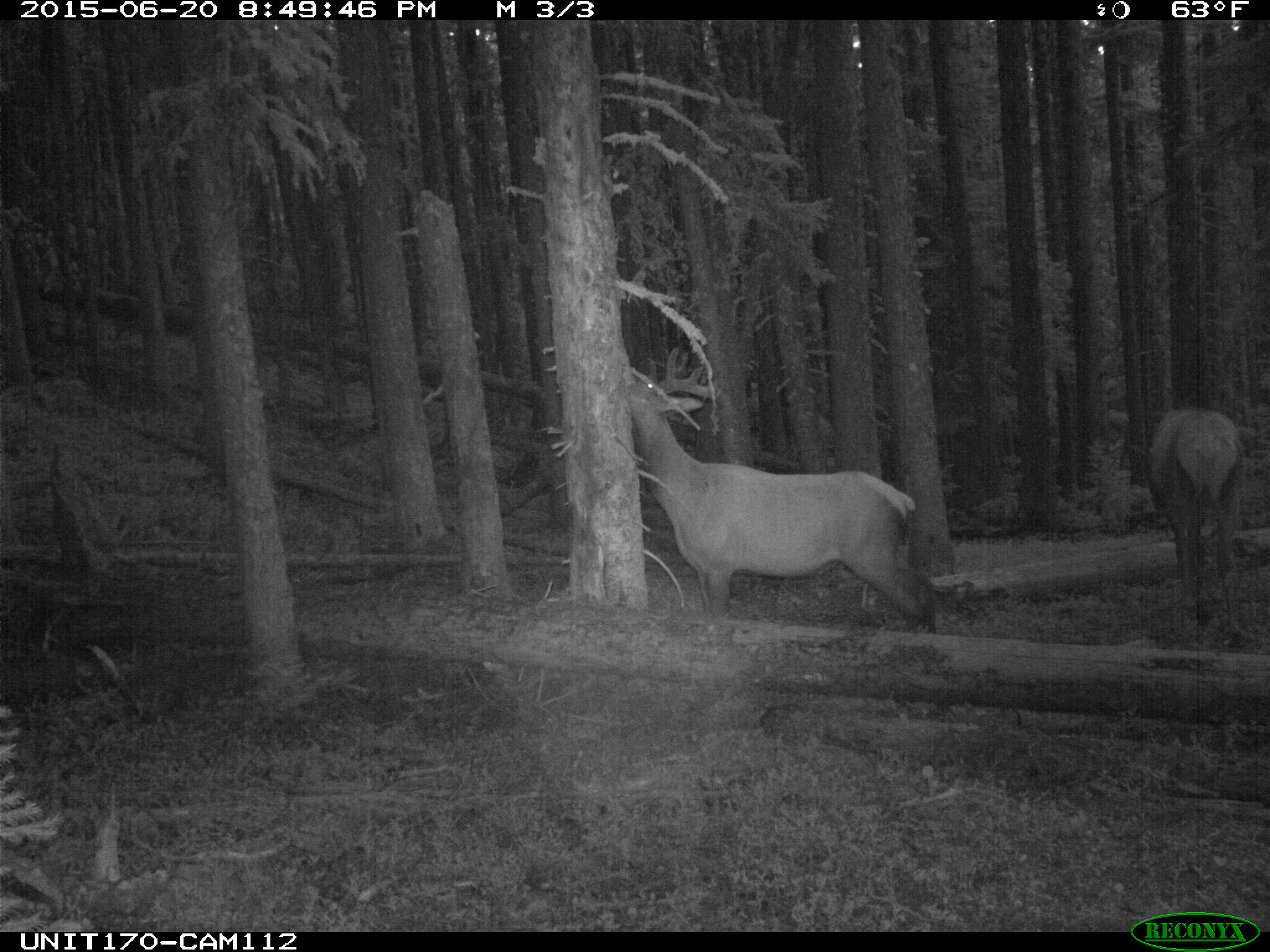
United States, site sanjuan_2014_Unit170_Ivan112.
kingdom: Animalia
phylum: Chordata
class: Mammalia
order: Artiodactyla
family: Cervidae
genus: Cervus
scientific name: Cervus elaphus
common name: red deer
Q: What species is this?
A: Cervus elaphus (red deer).